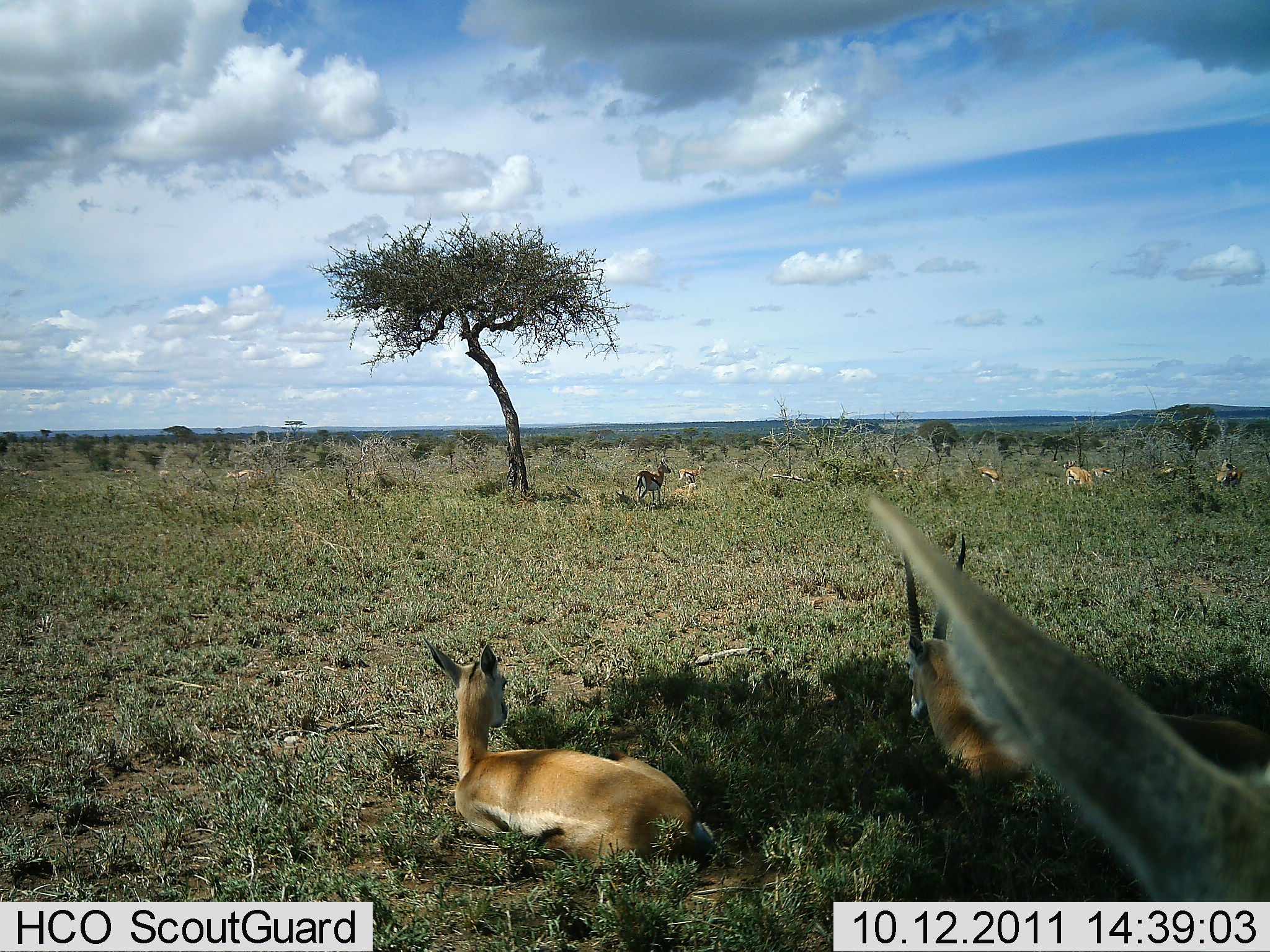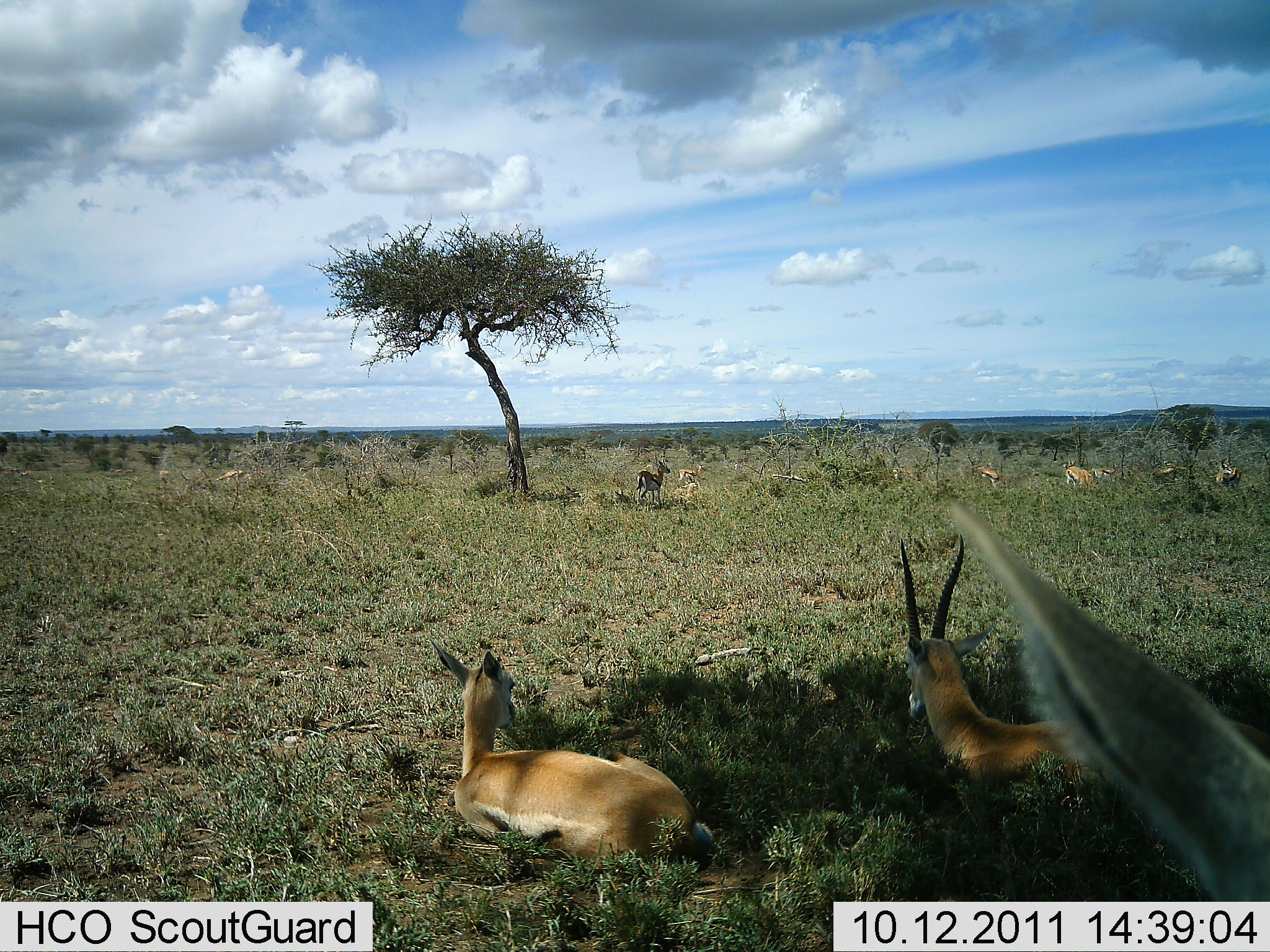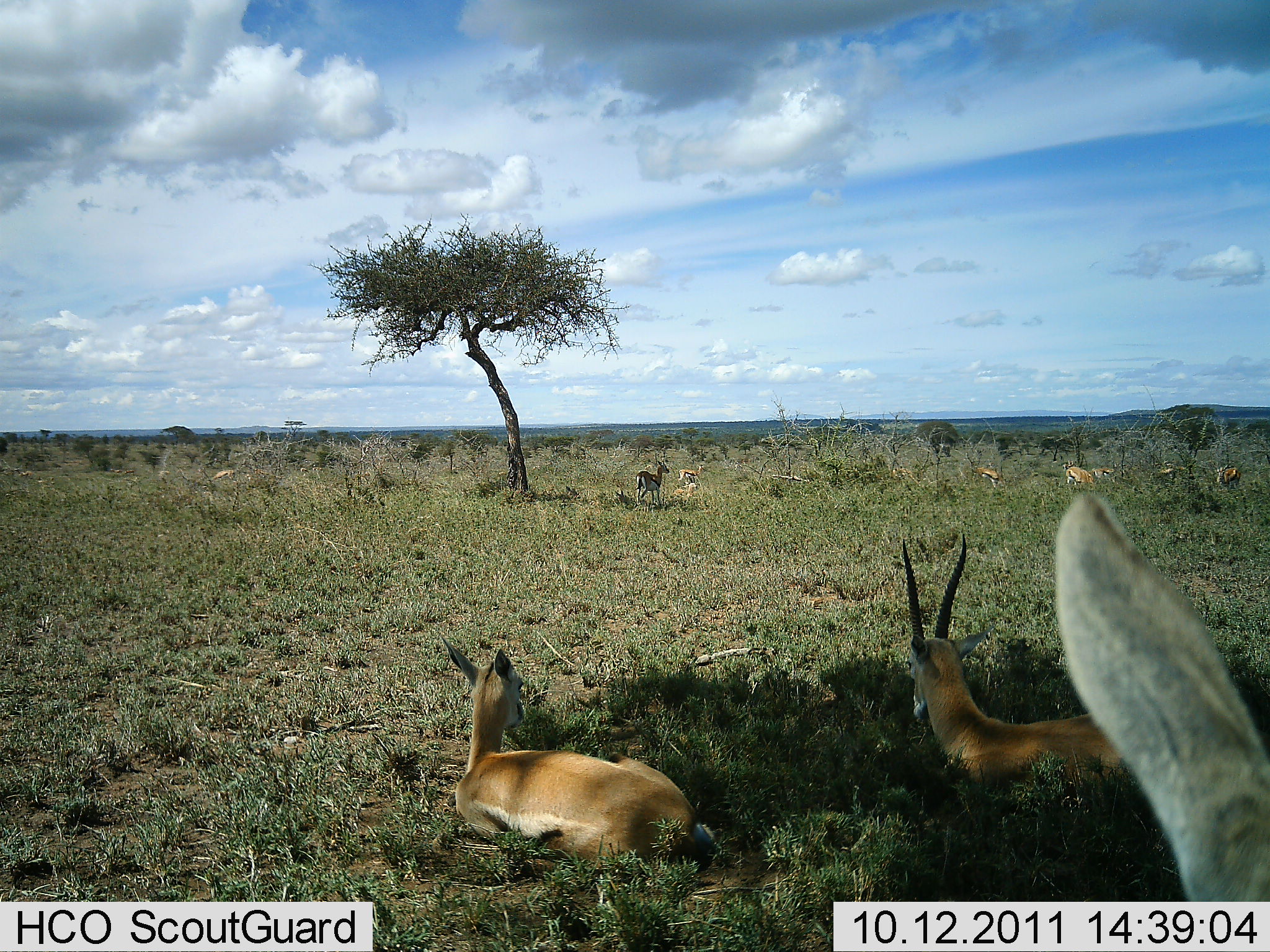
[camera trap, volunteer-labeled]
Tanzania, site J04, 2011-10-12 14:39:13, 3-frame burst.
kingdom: Animalia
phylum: Chordata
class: Mammalia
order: Artiodactyla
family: Bovidae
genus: Nanger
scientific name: Nanger granti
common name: grant's gazelle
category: gazellegrants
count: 9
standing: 43%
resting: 100%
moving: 21%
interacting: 7%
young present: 0%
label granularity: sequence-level